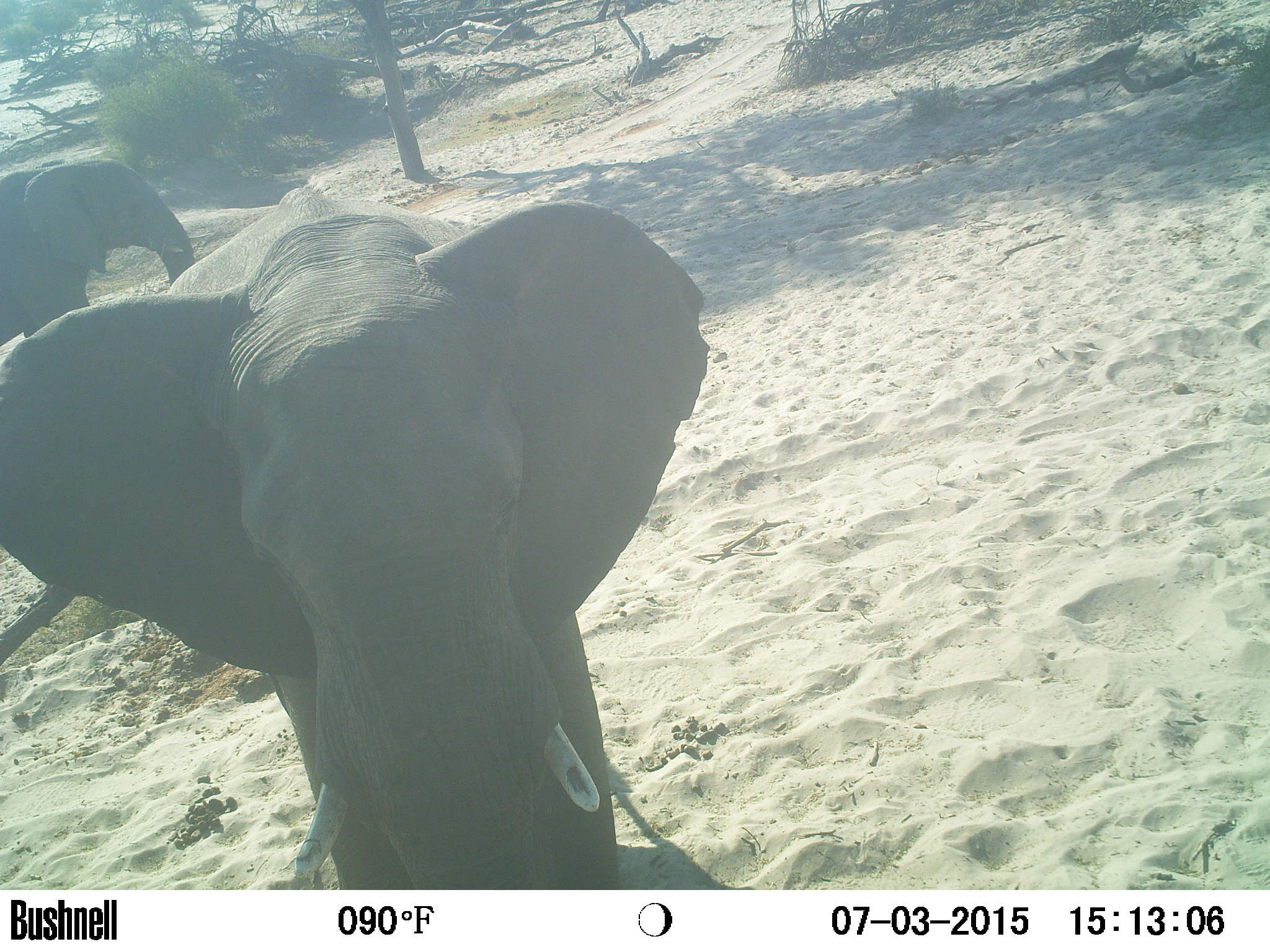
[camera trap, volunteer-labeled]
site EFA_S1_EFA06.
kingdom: Animalia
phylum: Chordata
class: Mammalia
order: Proboscidea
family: Elephantidae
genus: Loxodonta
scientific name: Loxodonta africana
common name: african bush elephant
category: elephant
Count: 2.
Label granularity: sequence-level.